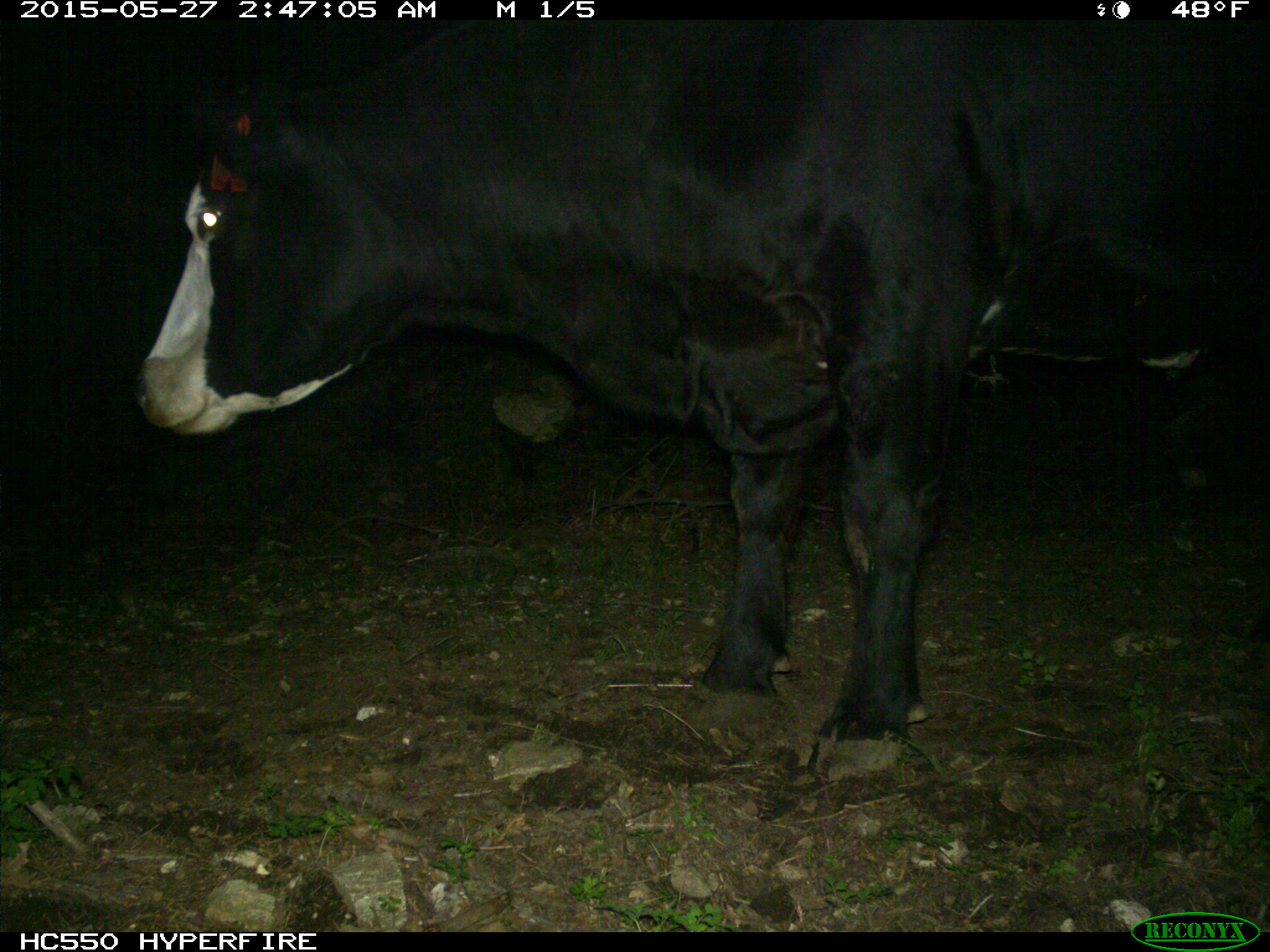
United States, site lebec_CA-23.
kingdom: Animalia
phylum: Chordata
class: Mammalia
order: Artiodactyla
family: Bovidae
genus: Bos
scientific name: Bos taurus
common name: domestic cow